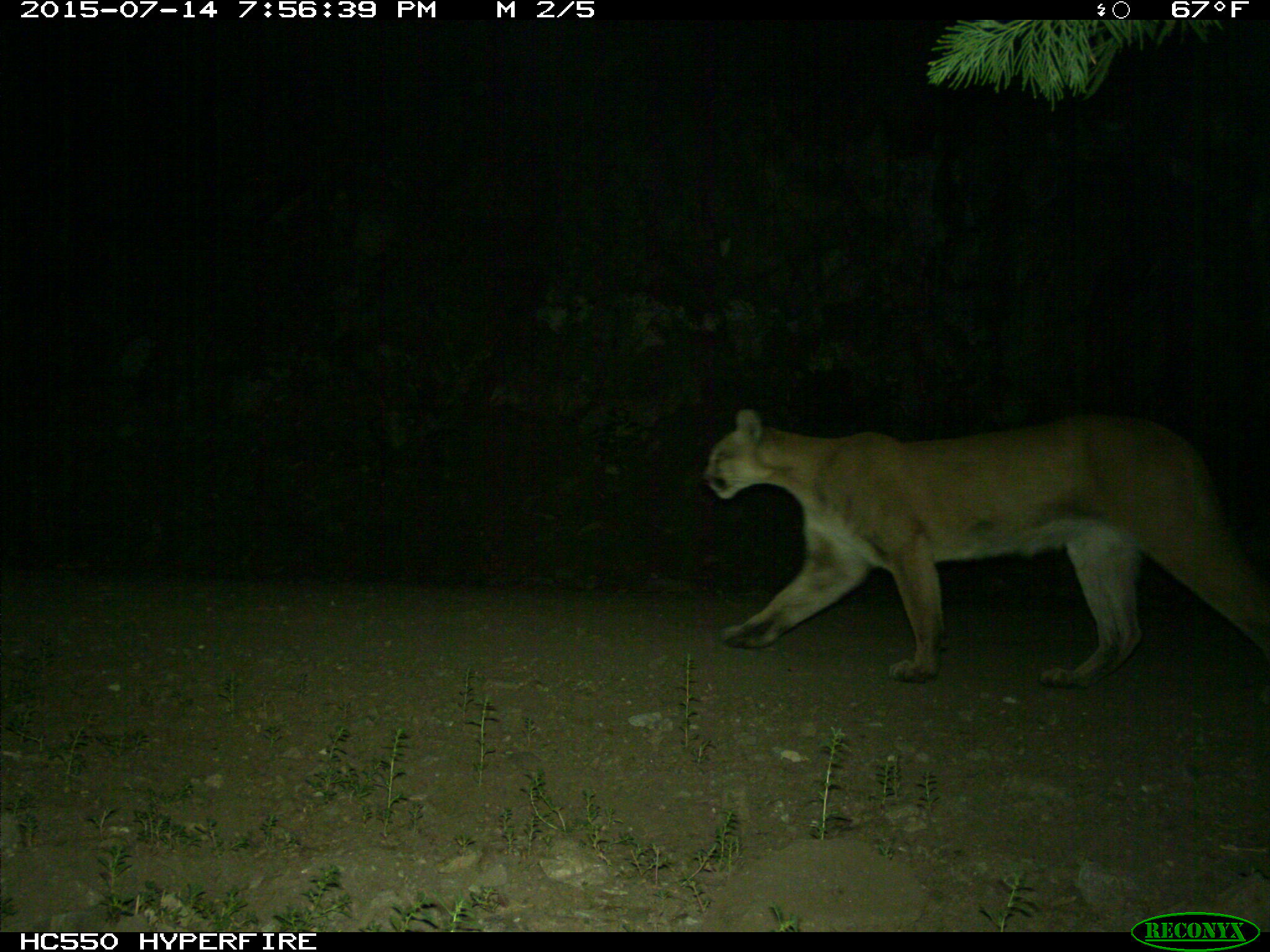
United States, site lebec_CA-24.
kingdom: Animalia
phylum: Chordata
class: Mammalia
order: Carnivora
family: Felidae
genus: Puma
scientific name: Puma concolor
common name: mountain lion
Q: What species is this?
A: Puma concolor (mountain lion).